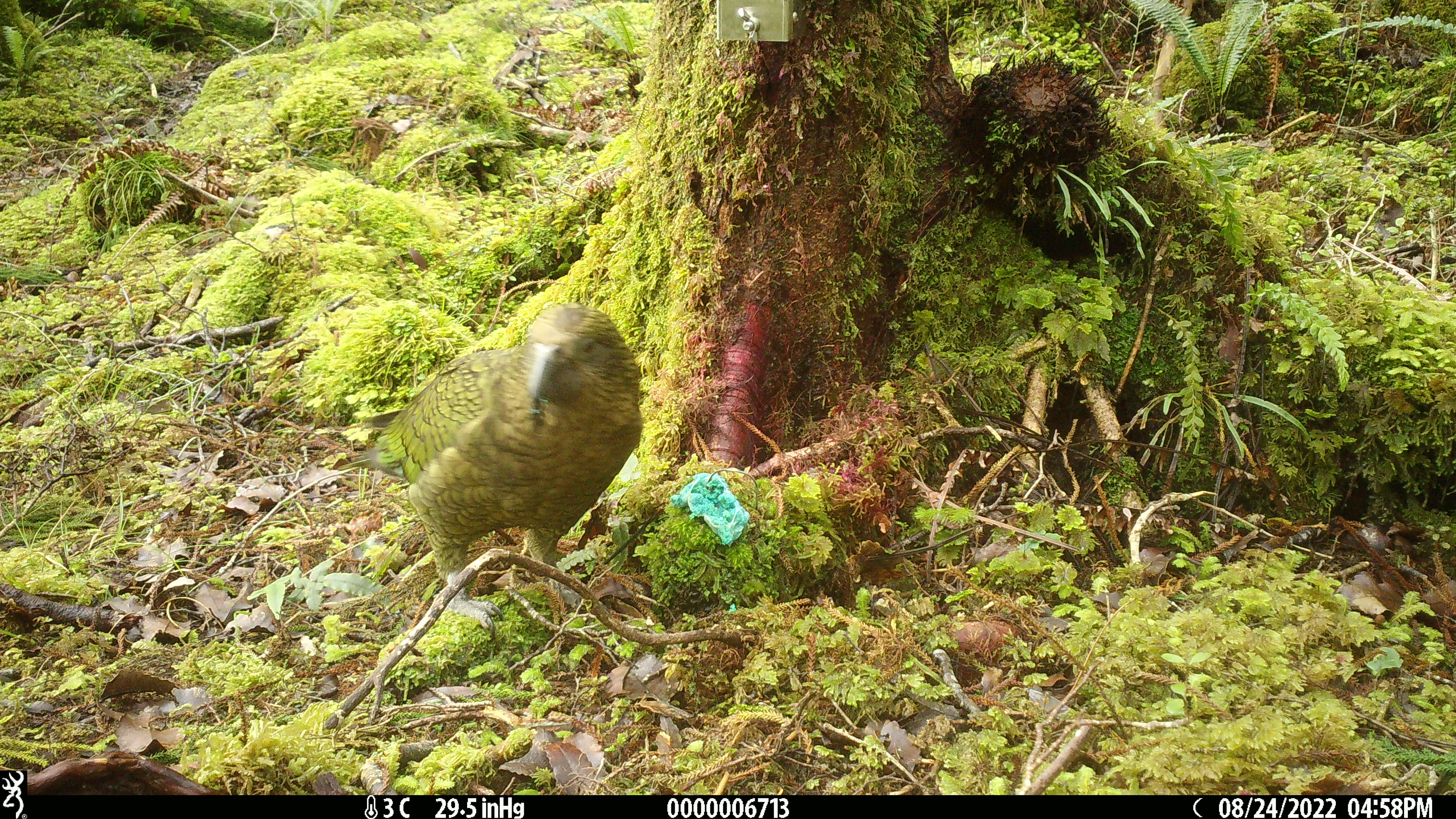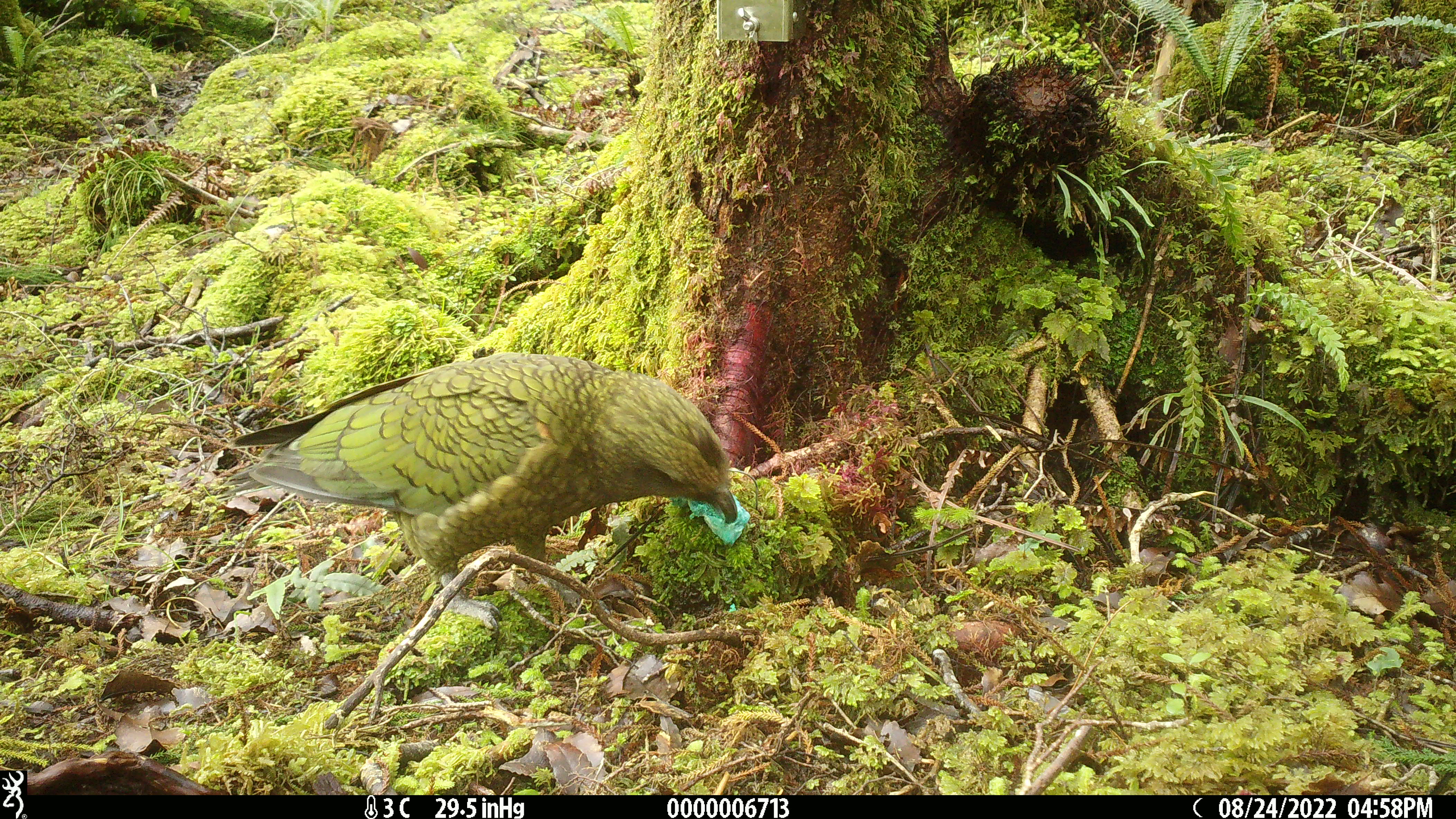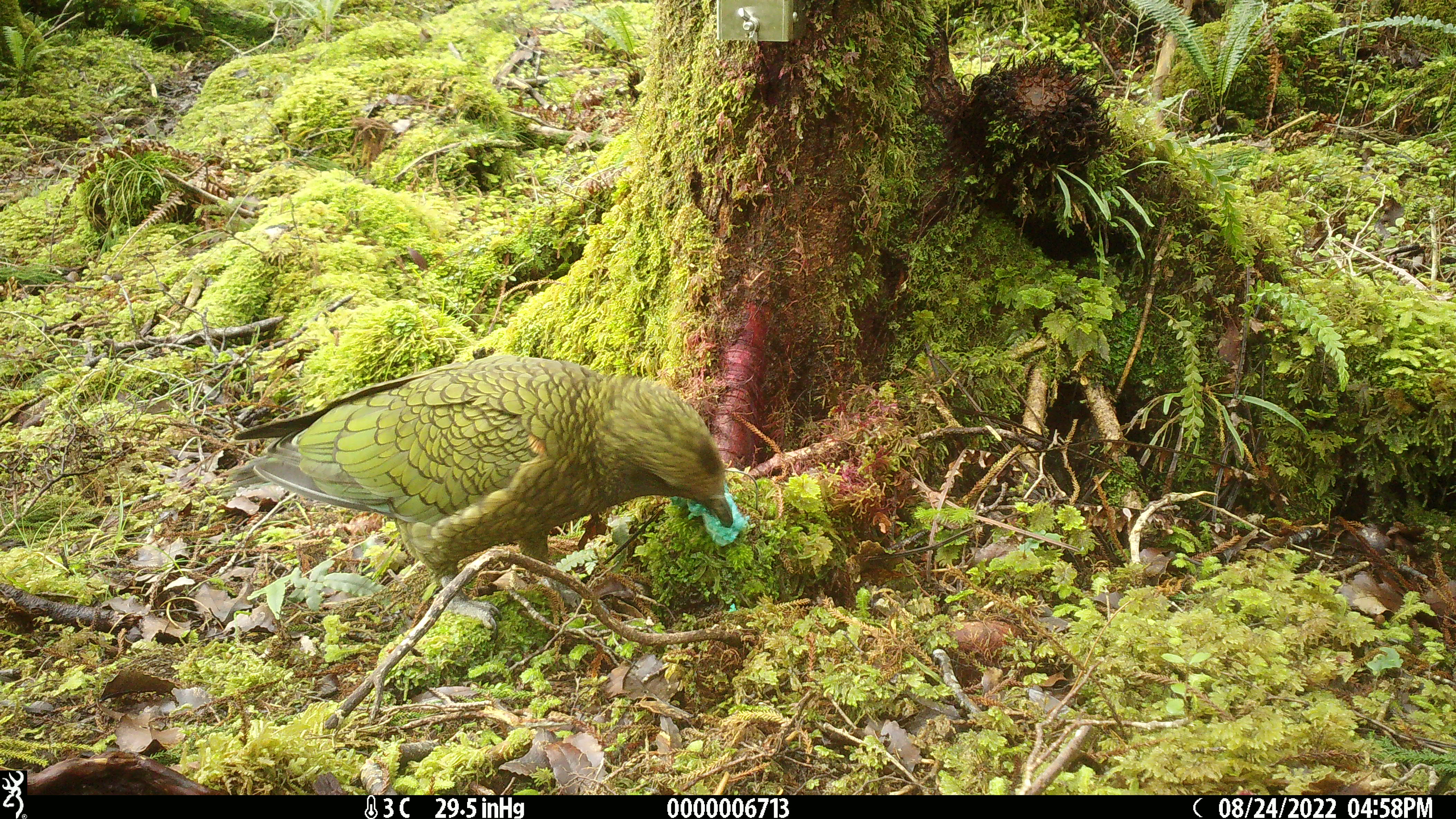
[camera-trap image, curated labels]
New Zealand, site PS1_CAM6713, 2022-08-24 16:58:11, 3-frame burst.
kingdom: Animalia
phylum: Chordata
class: Aves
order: Psittaciformes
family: Strigopidae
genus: Nestor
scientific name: Nestor notabilis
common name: kea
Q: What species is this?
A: Kea (Nestor notabilis).